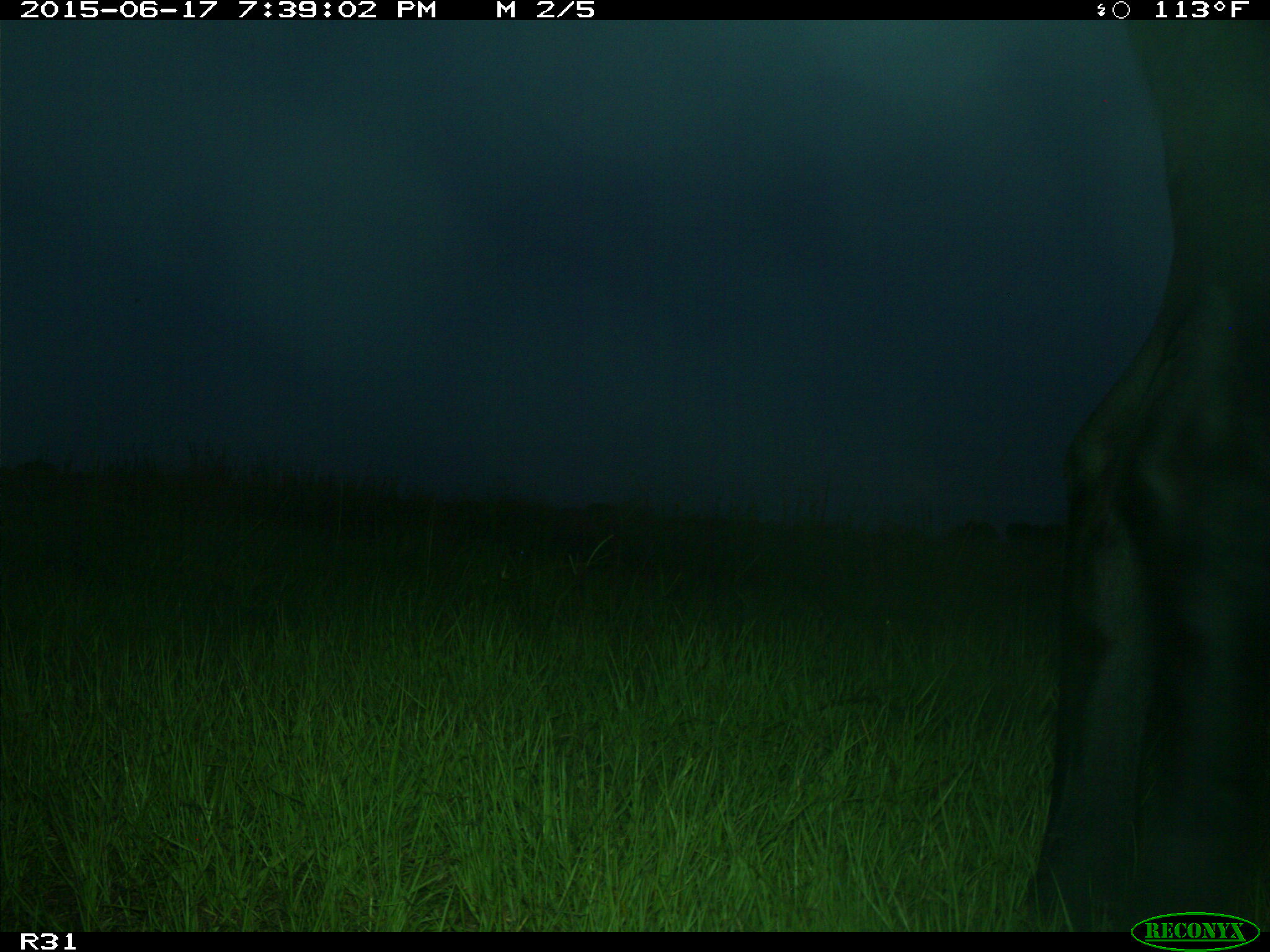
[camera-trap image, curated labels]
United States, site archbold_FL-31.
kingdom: Animalia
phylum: Chordata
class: Mammalia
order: Artiodactyla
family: Bovidae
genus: Bos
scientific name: Bos taurus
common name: domestic cow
Bos taurus (domestic cow).